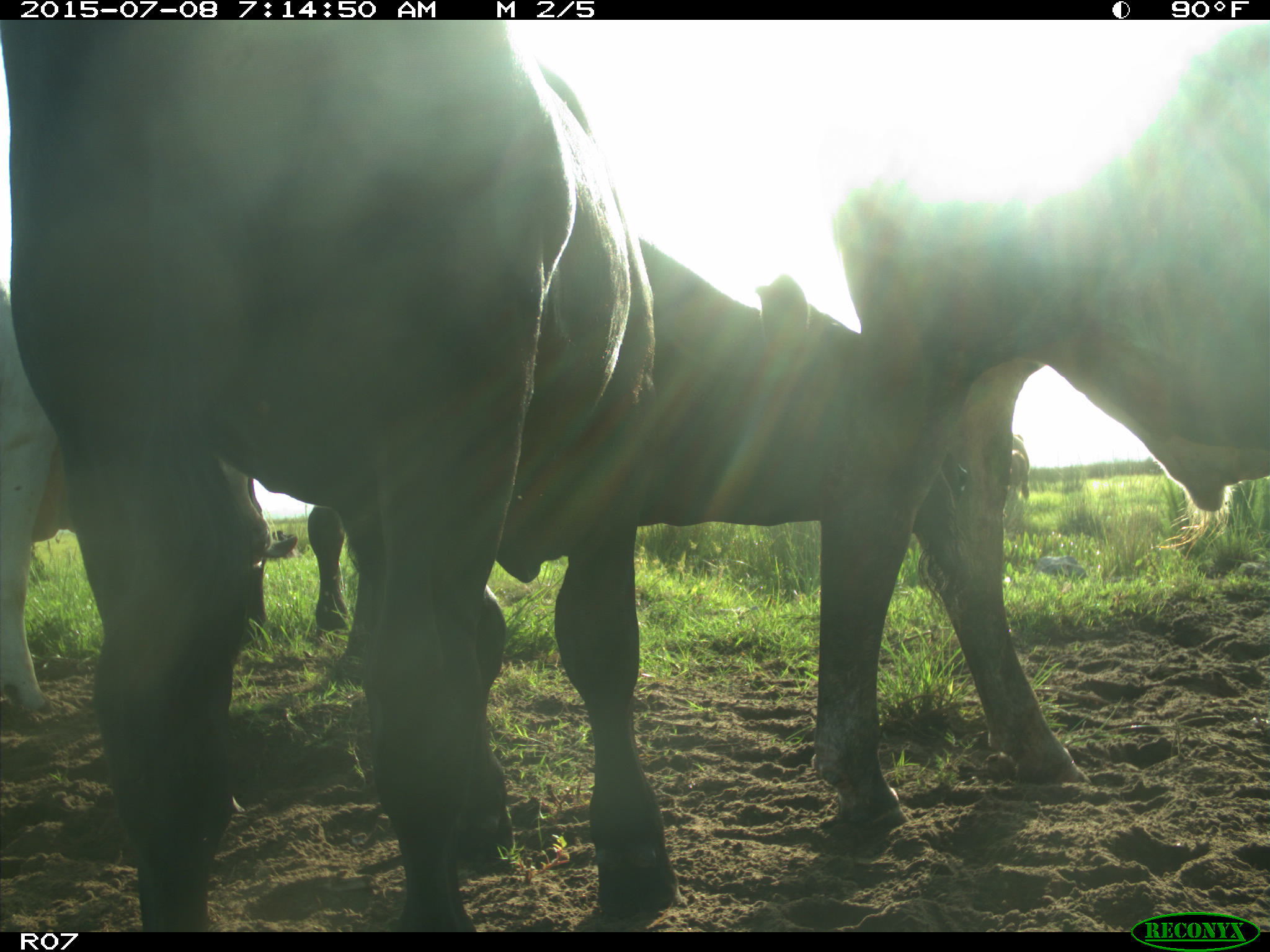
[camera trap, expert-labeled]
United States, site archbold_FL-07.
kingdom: Animalia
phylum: Chordata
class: Mammalia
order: Artiodactyla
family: Bovidae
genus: Bos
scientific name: Bos taurus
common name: domestic cow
Bos taurus (domestic cow).